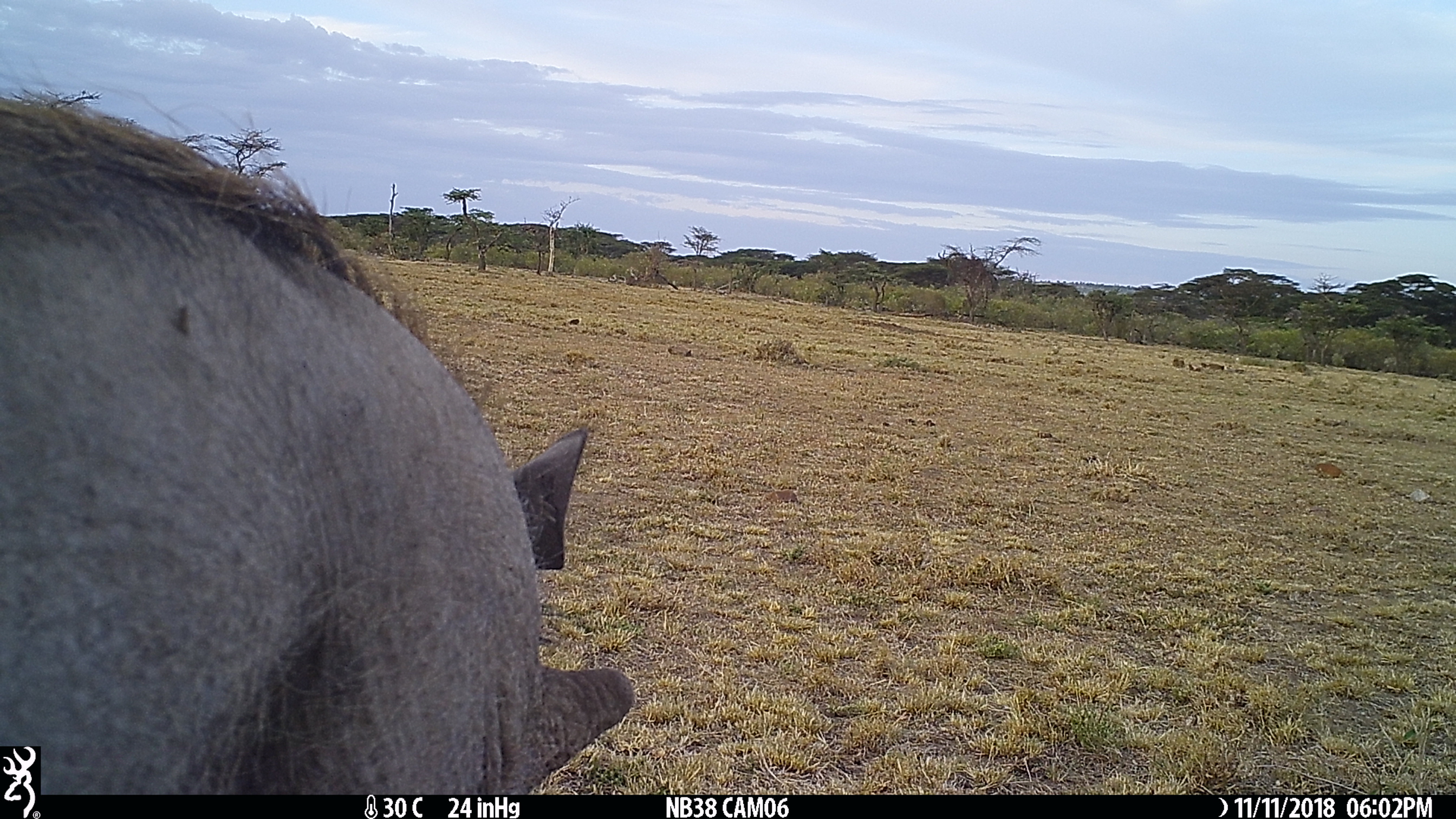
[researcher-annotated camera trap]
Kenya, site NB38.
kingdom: Animalia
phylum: Chordata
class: Mammalia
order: Artiodactyla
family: Suidae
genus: Phacochoerus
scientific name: Phacochoerus africanus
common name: common warthog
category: warthog